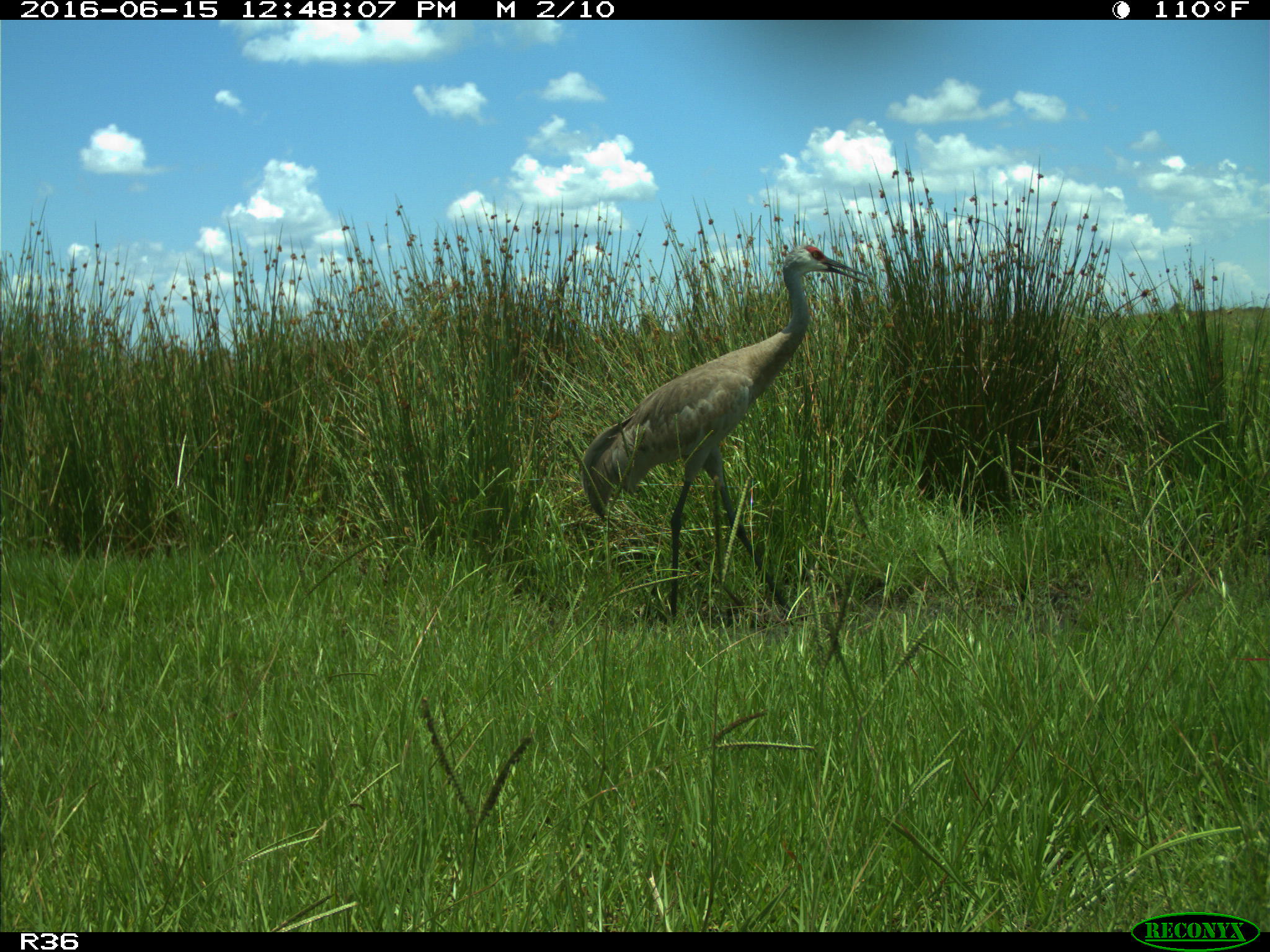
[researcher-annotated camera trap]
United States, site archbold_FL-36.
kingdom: Animalia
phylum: Chordata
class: Aves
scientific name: Aves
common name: birds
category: unidentified bird